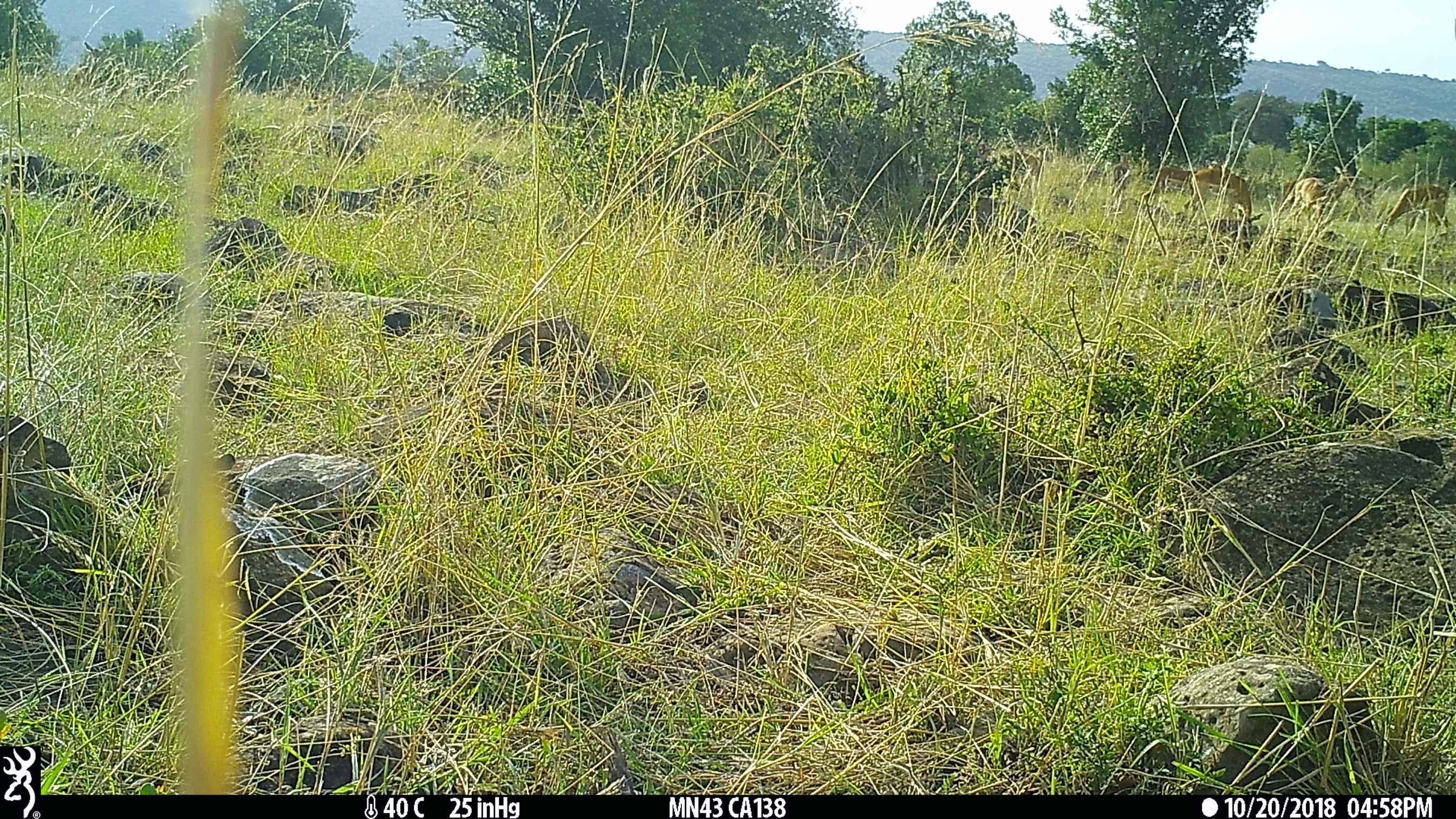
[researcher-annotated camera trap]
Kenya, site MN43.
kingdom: Animalia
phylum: Chordata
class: Mammalia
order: Artiodactyla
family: Bovidae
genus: Aepyceros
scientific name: Aepyceros melampus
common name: impala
Impala (Aepyceros melampus).